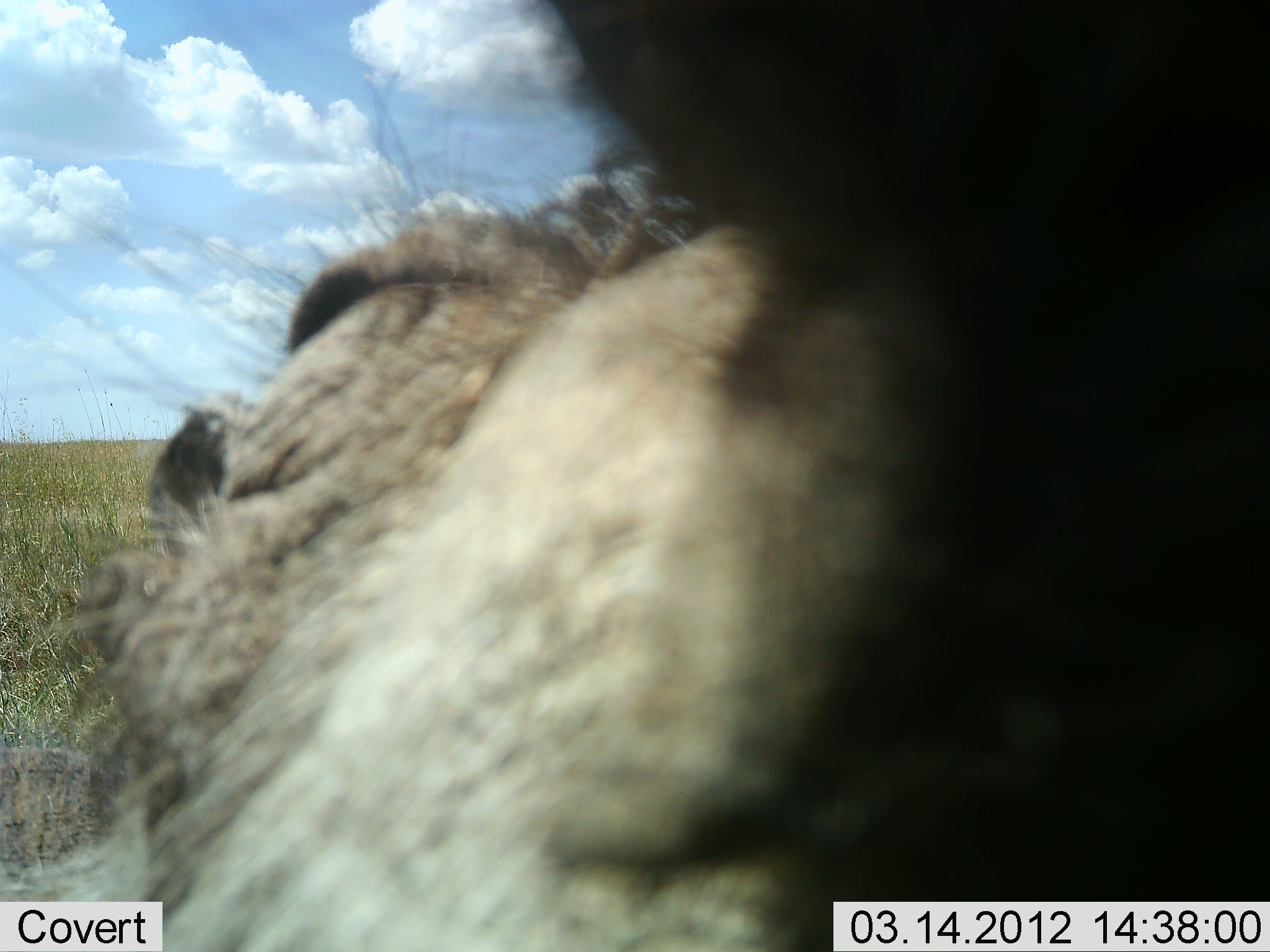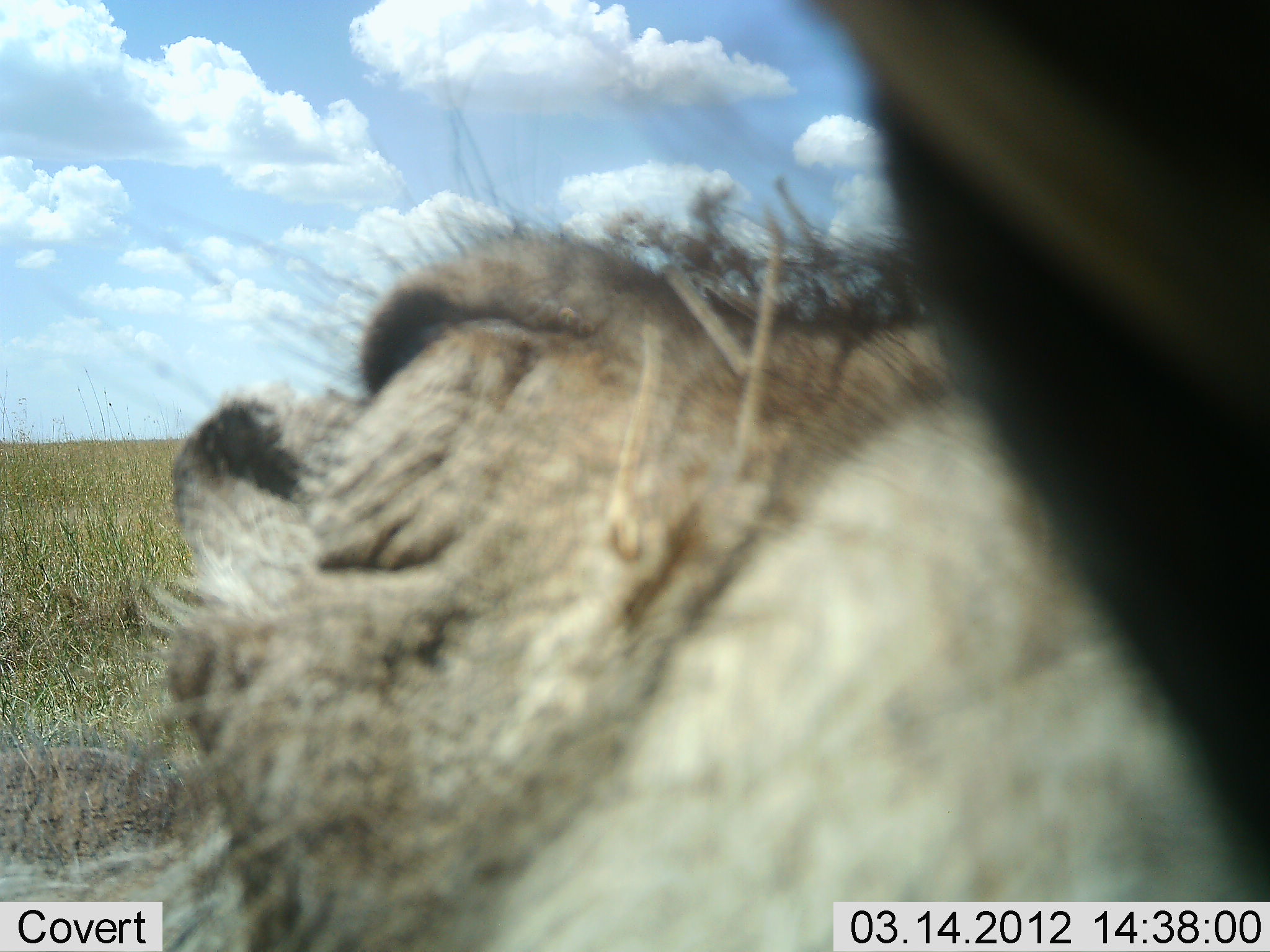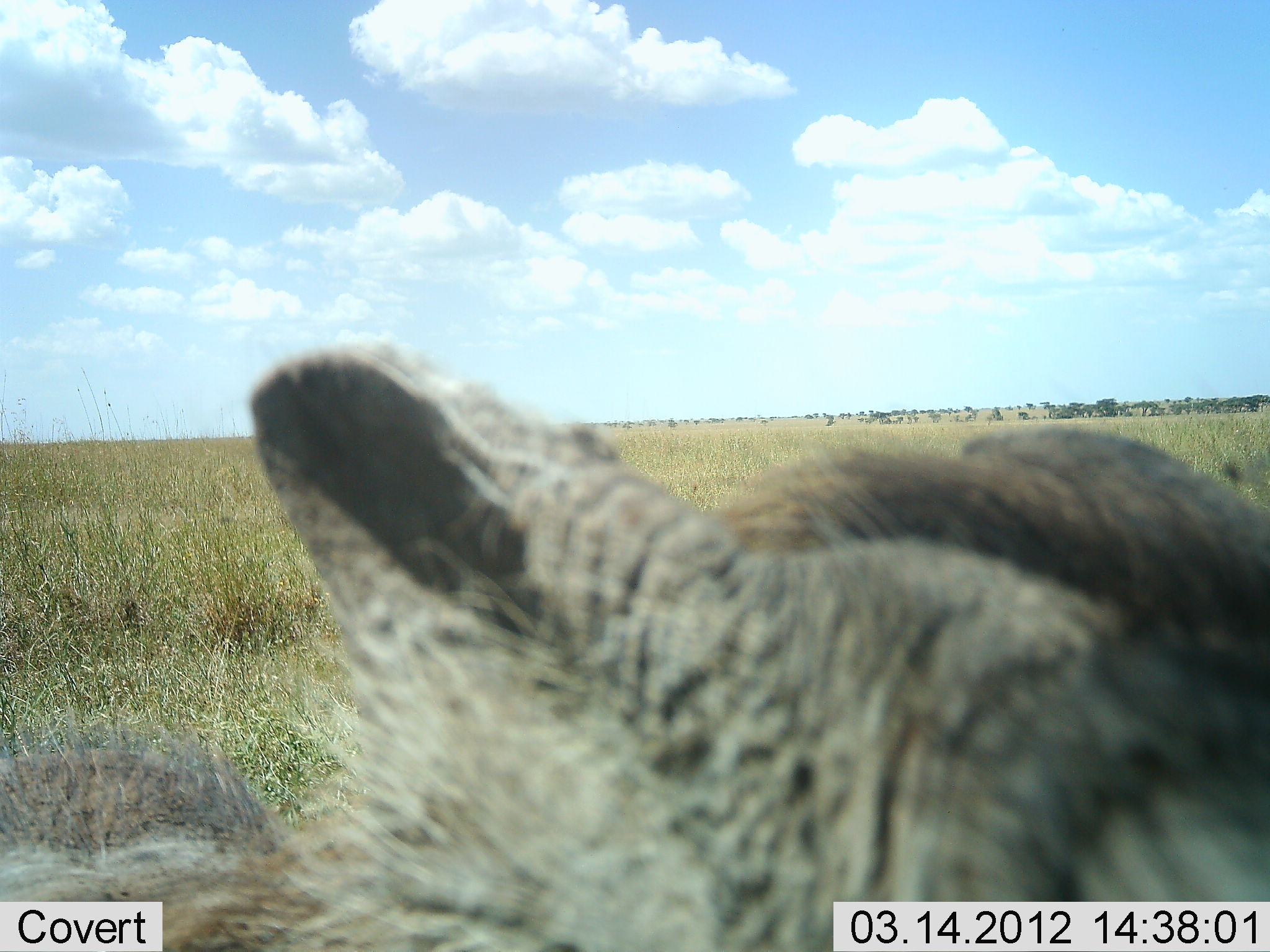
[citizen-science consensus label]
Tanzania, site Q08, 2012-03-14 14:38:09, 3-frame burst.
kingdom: Animalia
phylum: Chordata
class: Mammalia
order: Artiodactyla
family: Suidae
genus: Phacochoerus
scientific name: Phacochoerus africanus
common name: warthog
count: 1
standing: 42%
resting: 17%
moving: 25%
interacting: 17%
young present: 0%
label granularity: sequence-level